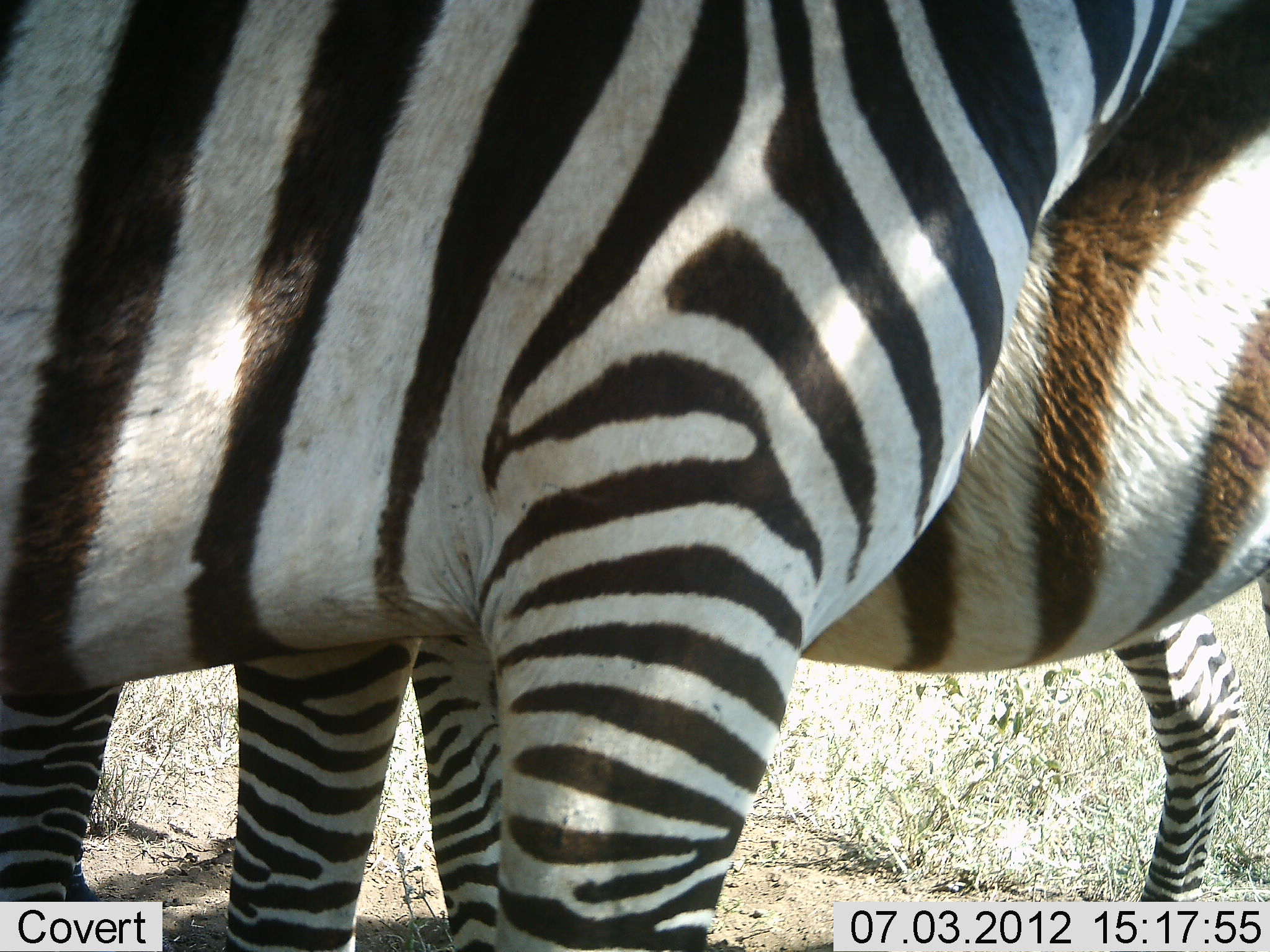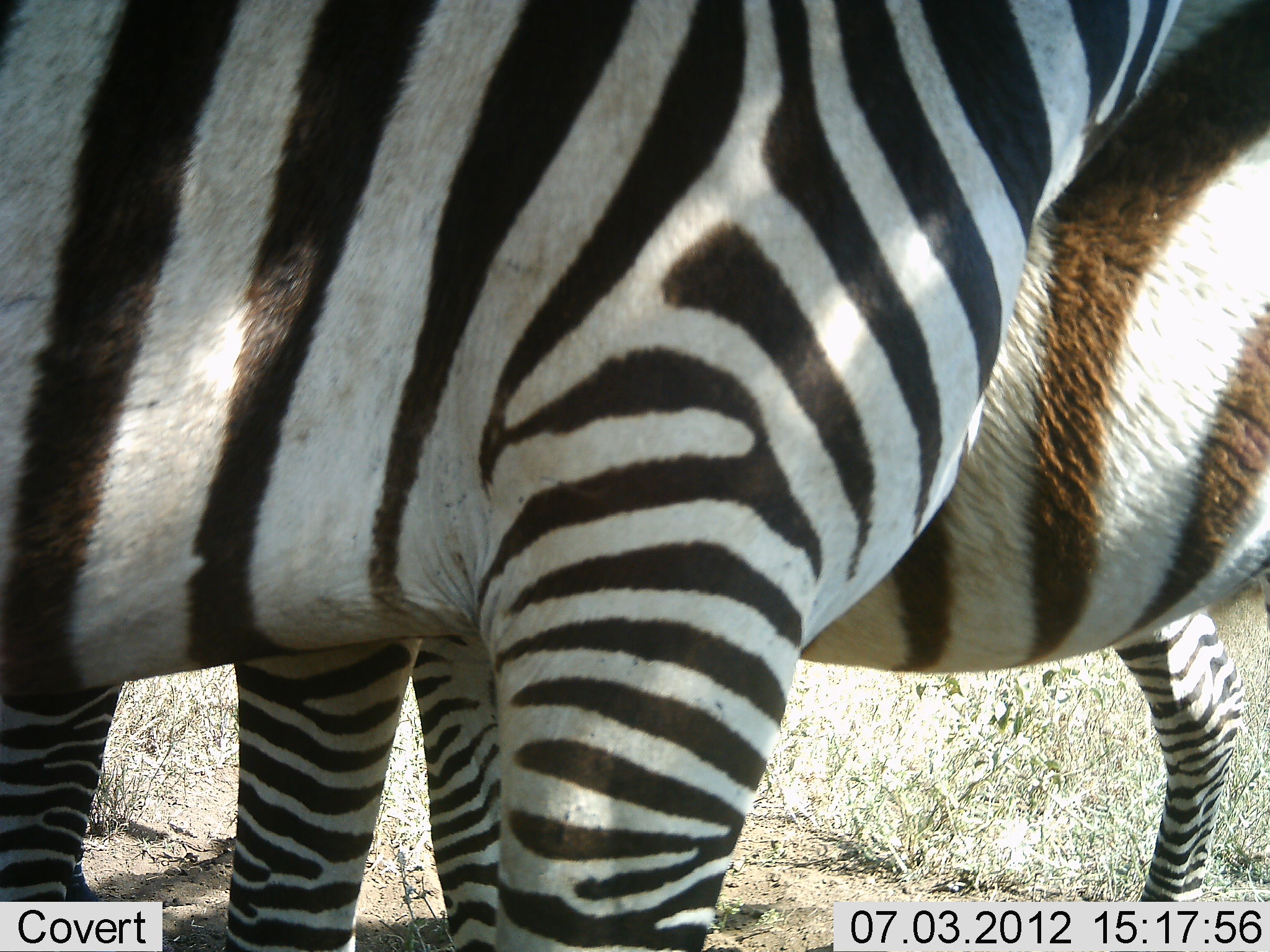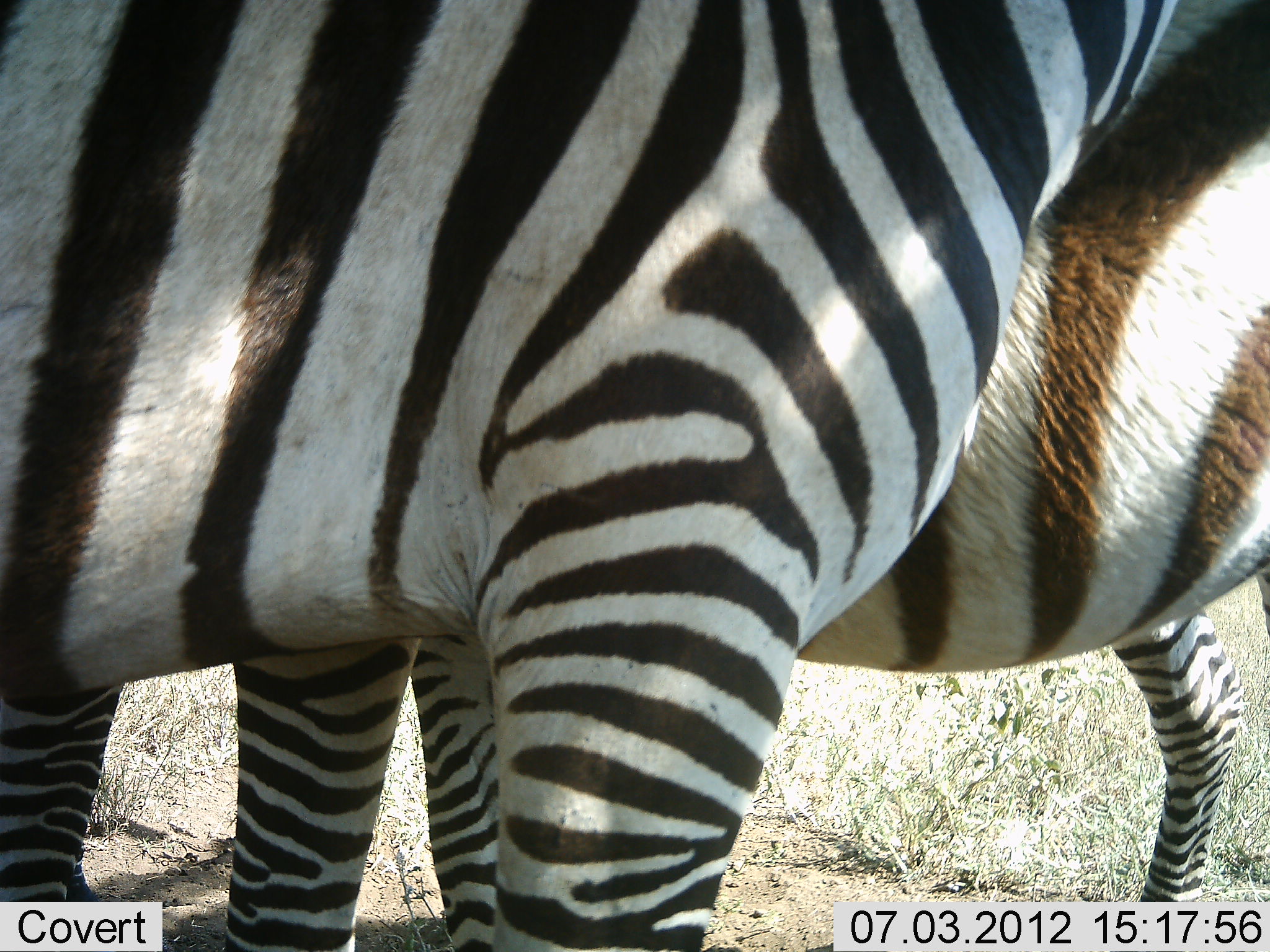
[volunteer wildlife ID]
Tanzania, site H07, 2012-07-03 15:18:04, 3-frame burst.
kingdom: Animalia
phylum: Chordata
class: Mammalia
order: Perissodactyla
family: Equidae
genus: Equus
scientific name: Equus quagga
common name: plains zebra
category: zebra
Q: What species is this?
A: Zebra (plains zebra) (Equus quagga).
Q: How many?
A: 2.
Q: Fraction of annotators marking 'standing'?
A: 100%.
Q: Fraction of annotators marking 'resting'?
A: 0%.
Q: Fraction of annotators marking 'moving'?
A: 0%.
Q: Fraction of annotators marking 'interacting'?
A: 0%.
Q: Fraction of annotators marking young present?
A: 0%.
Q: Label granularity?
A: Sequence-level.